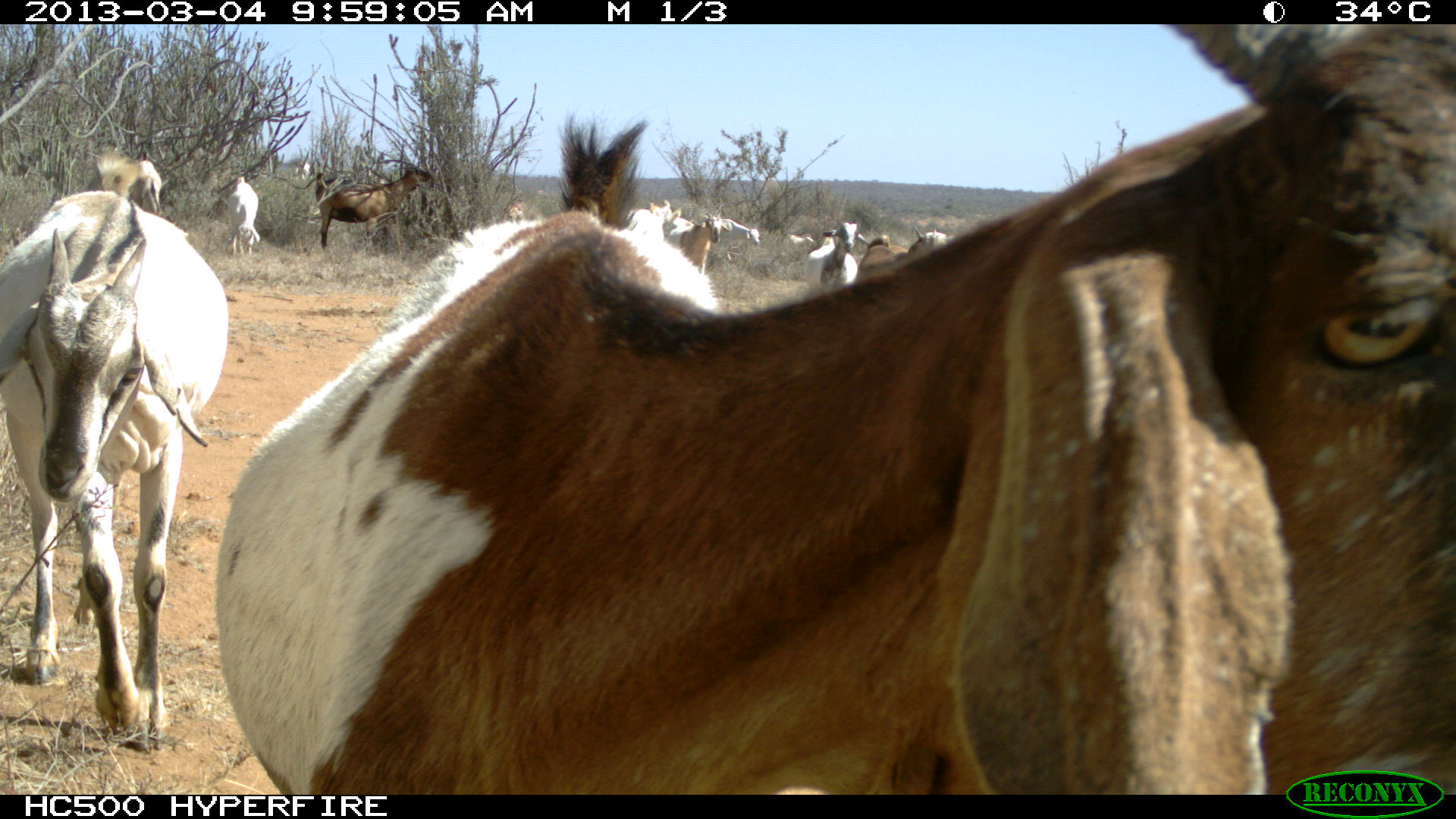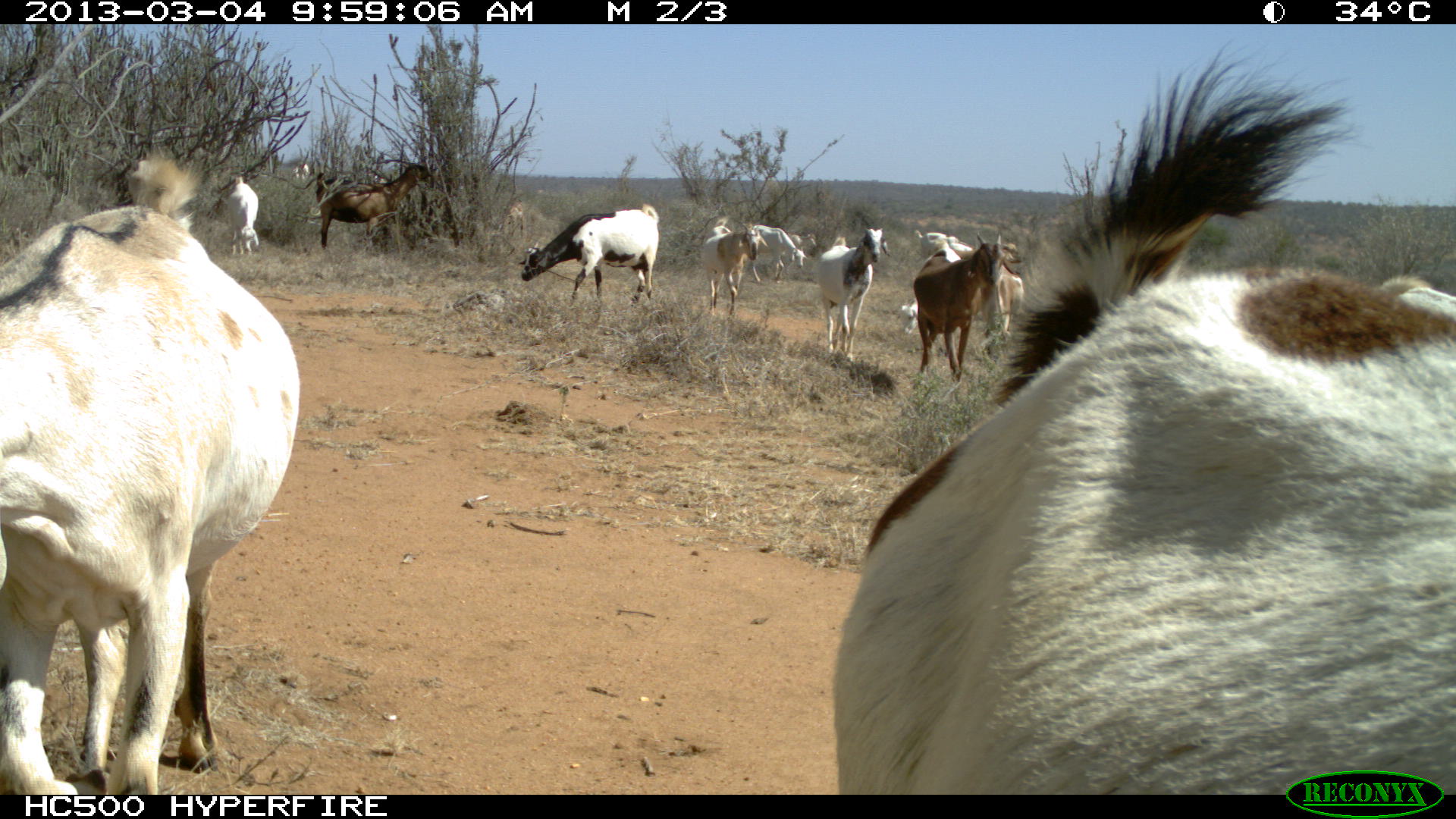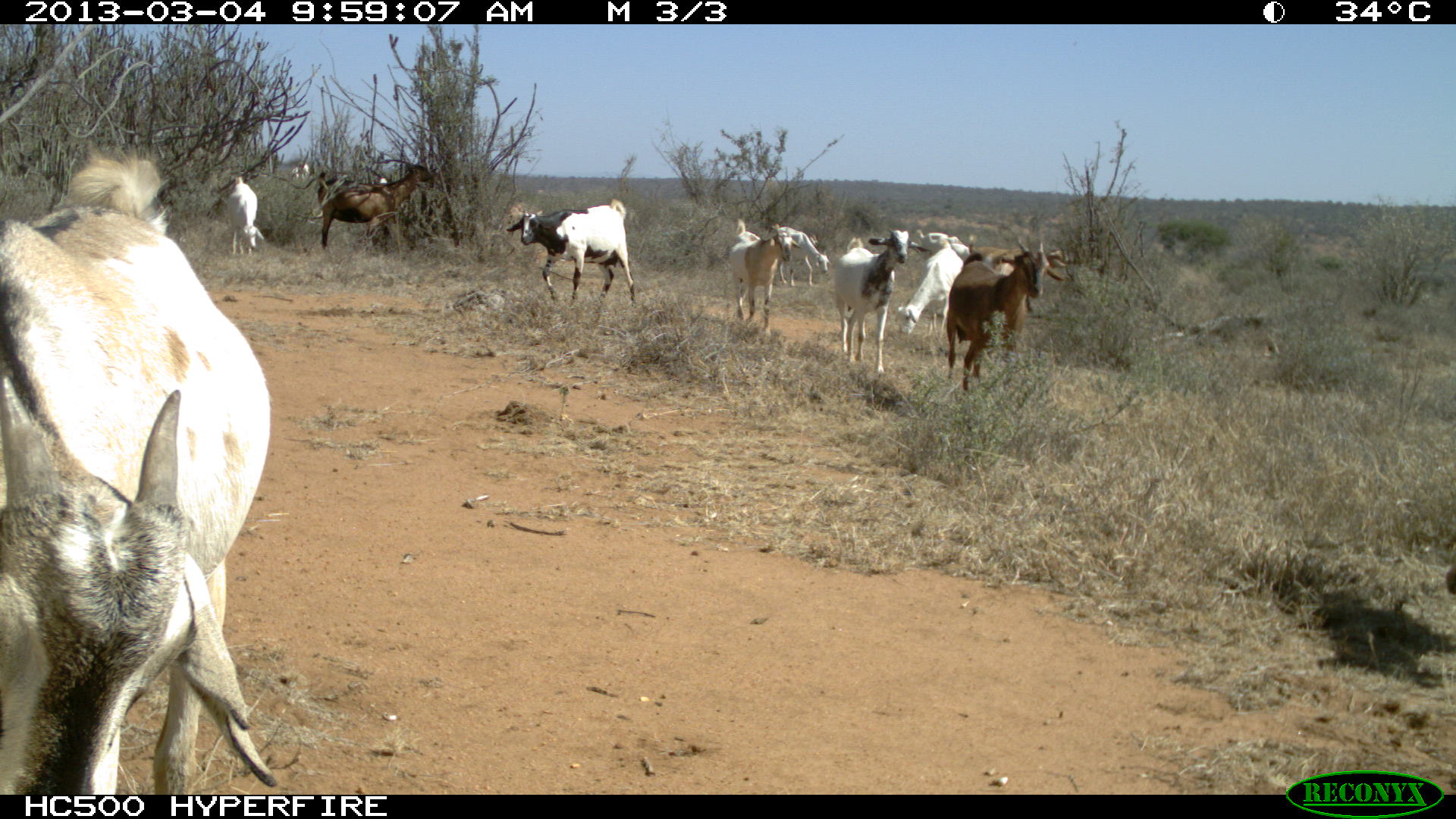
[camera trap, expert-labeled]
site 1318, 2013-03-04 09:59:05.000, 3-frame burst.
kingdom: Animalia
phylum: Chordata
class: Mammalia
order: Artiodactyla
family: Bovidae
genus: Capra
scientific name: Capra aegagrus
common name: wild goat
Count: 16.